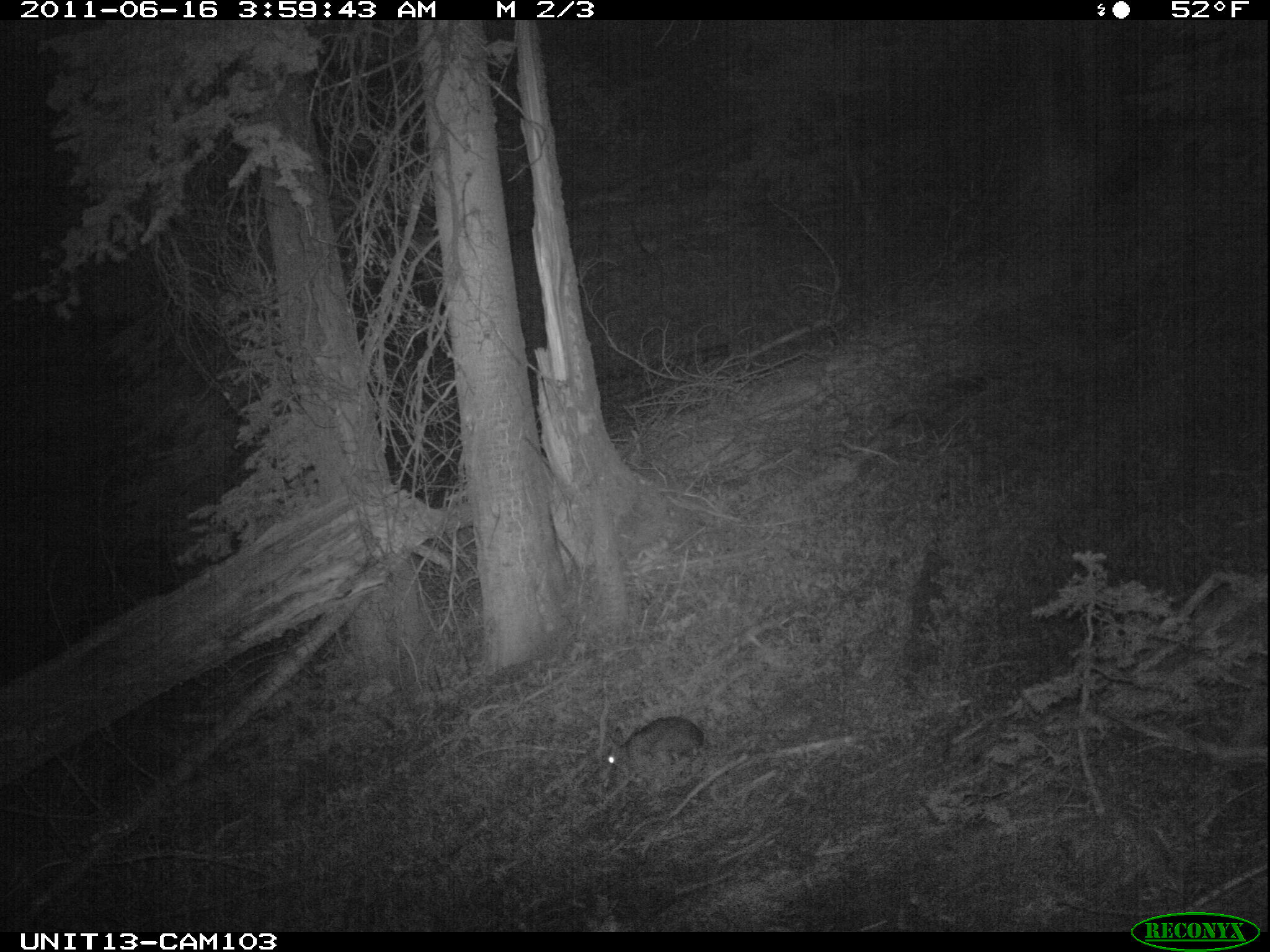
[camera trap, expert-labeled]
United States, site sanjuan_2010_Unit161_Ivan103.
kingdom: Animalia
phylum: Chordata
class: Mammalia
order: Lagomorpha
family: Leporidae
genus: Lepus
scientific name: Lepus americanus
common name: snowshoe hare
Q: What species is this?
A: Lepus americanus (snowshoe hare).